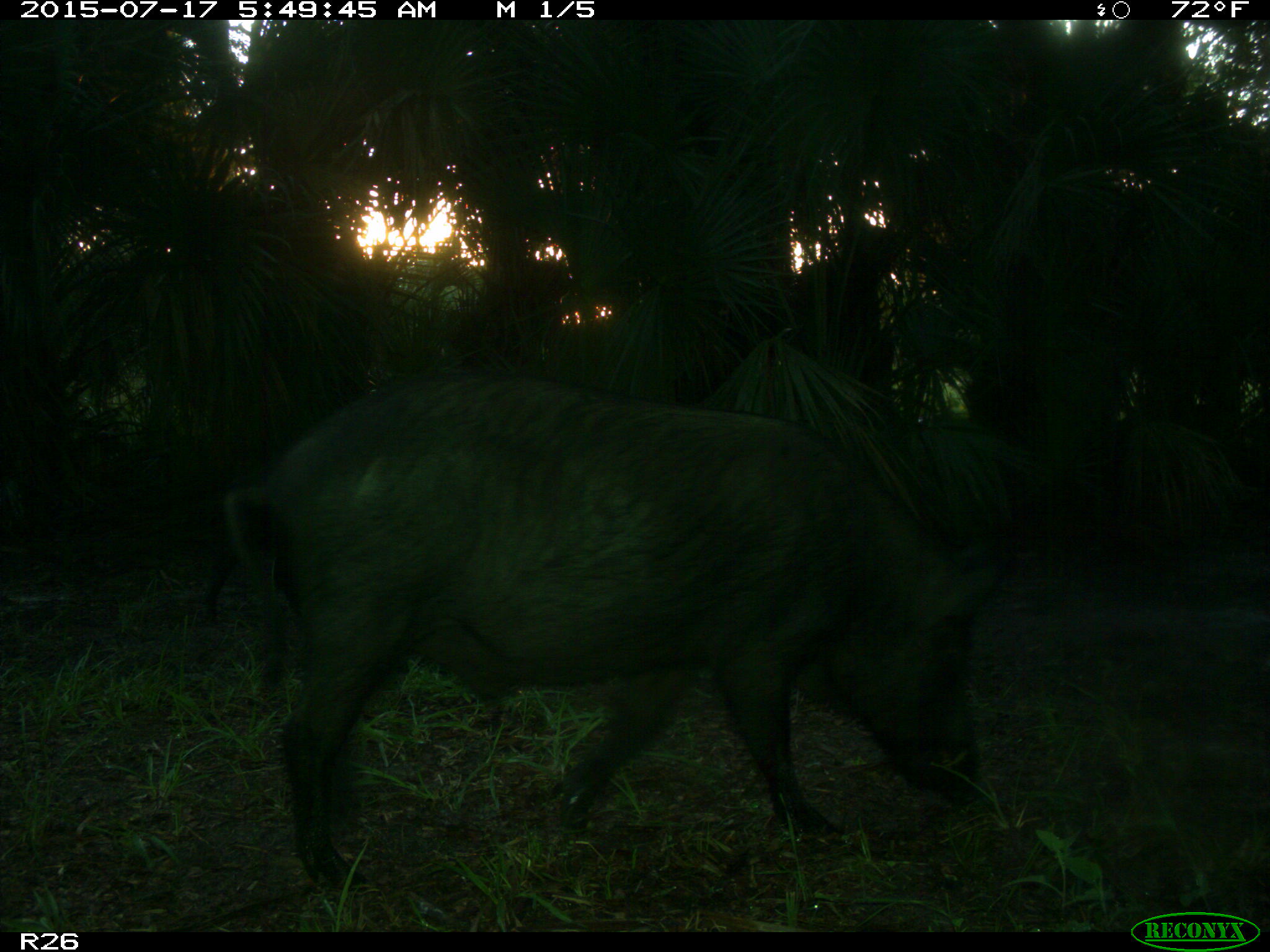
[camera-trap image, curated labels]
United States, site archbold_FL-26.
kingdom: Animalia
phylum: Chordata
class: Mammalia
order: Artiodactyla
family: Suidae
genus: Sus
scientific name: Sus scrofa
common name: wild boar